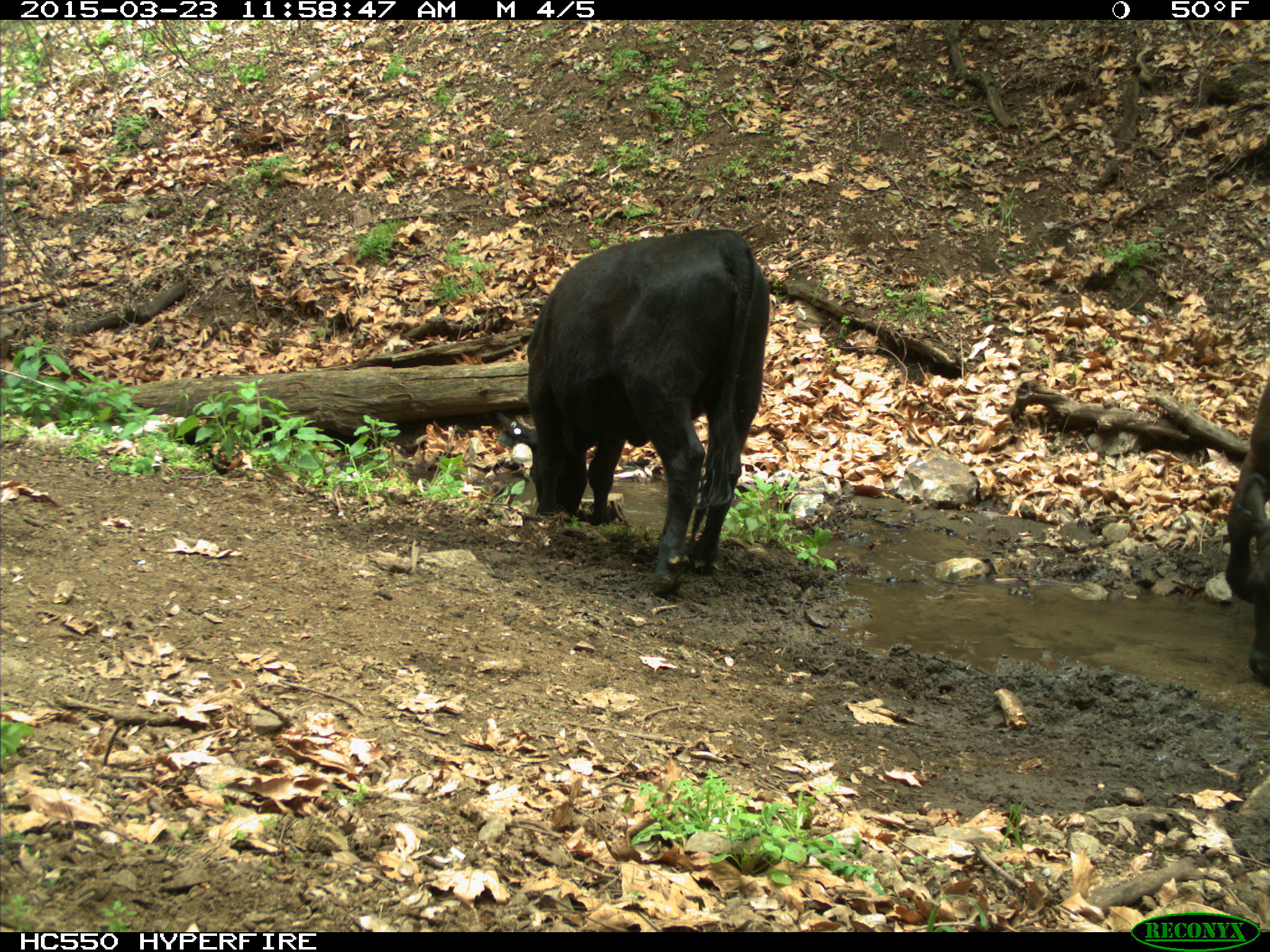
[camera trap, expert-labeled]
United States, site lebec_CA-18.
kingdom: Animalia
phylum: Chordata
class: Mammalia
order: Artiodactyla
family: Bovidae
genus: Bos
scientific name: Bos taurus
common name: domestic cow